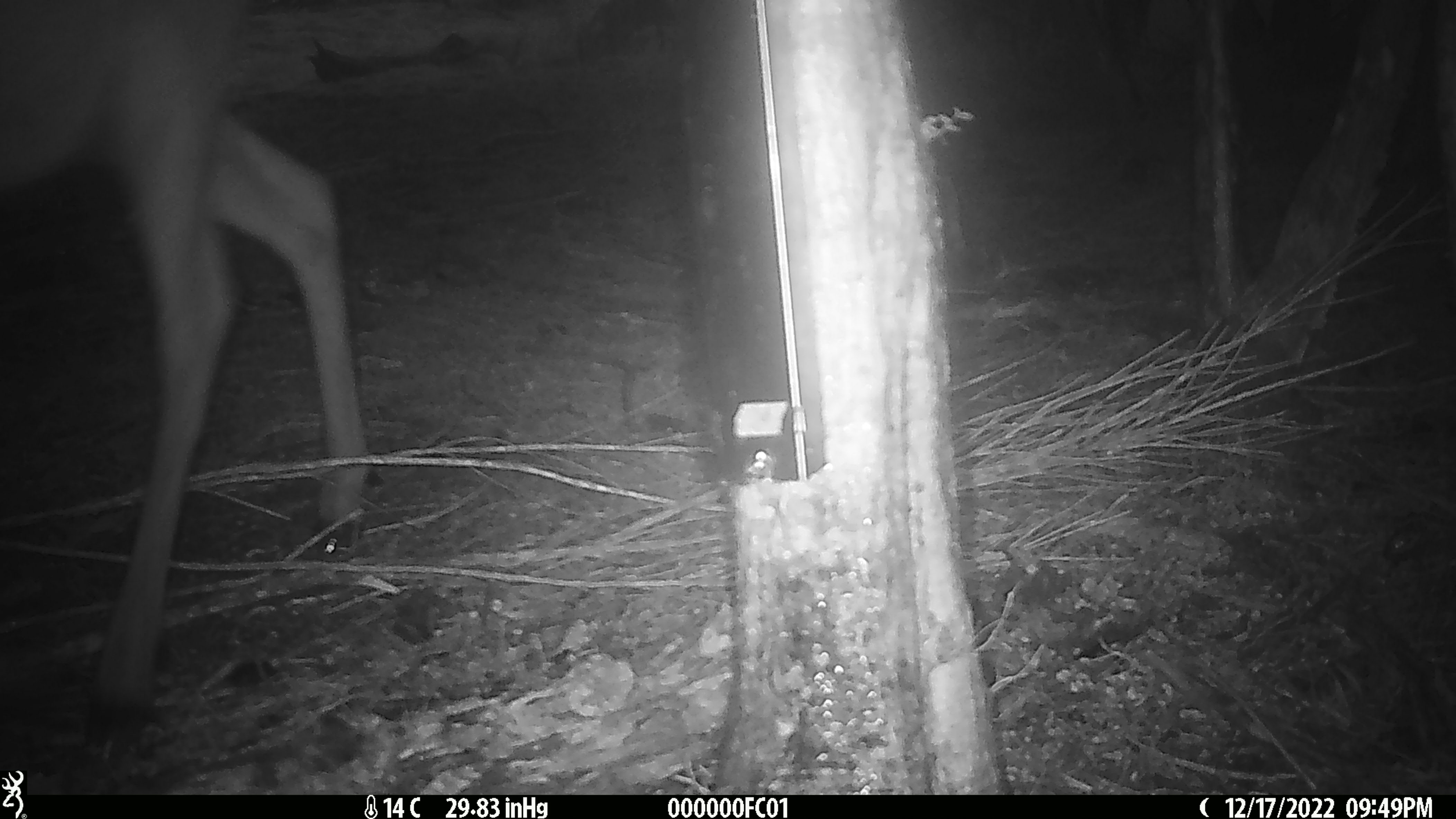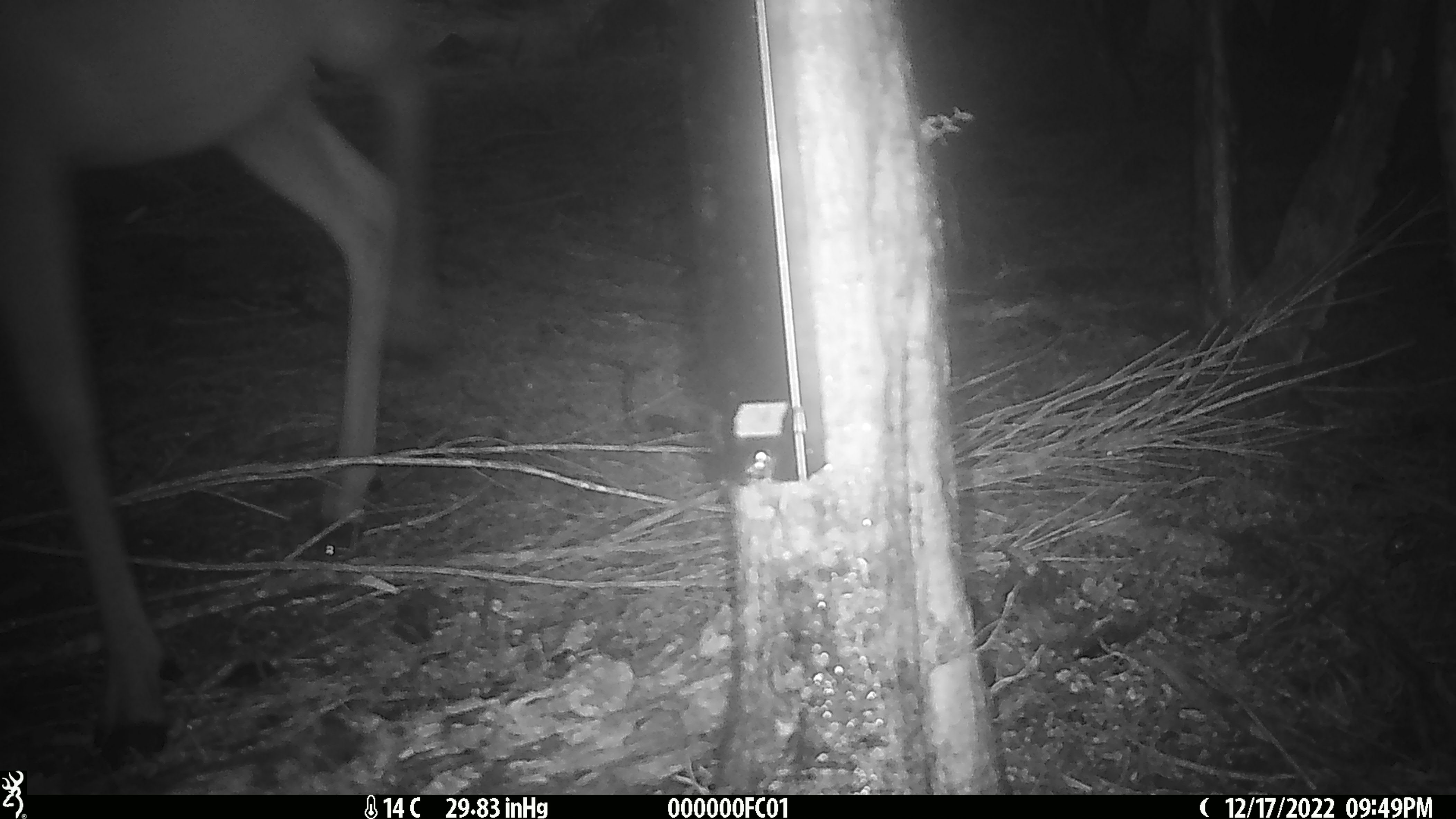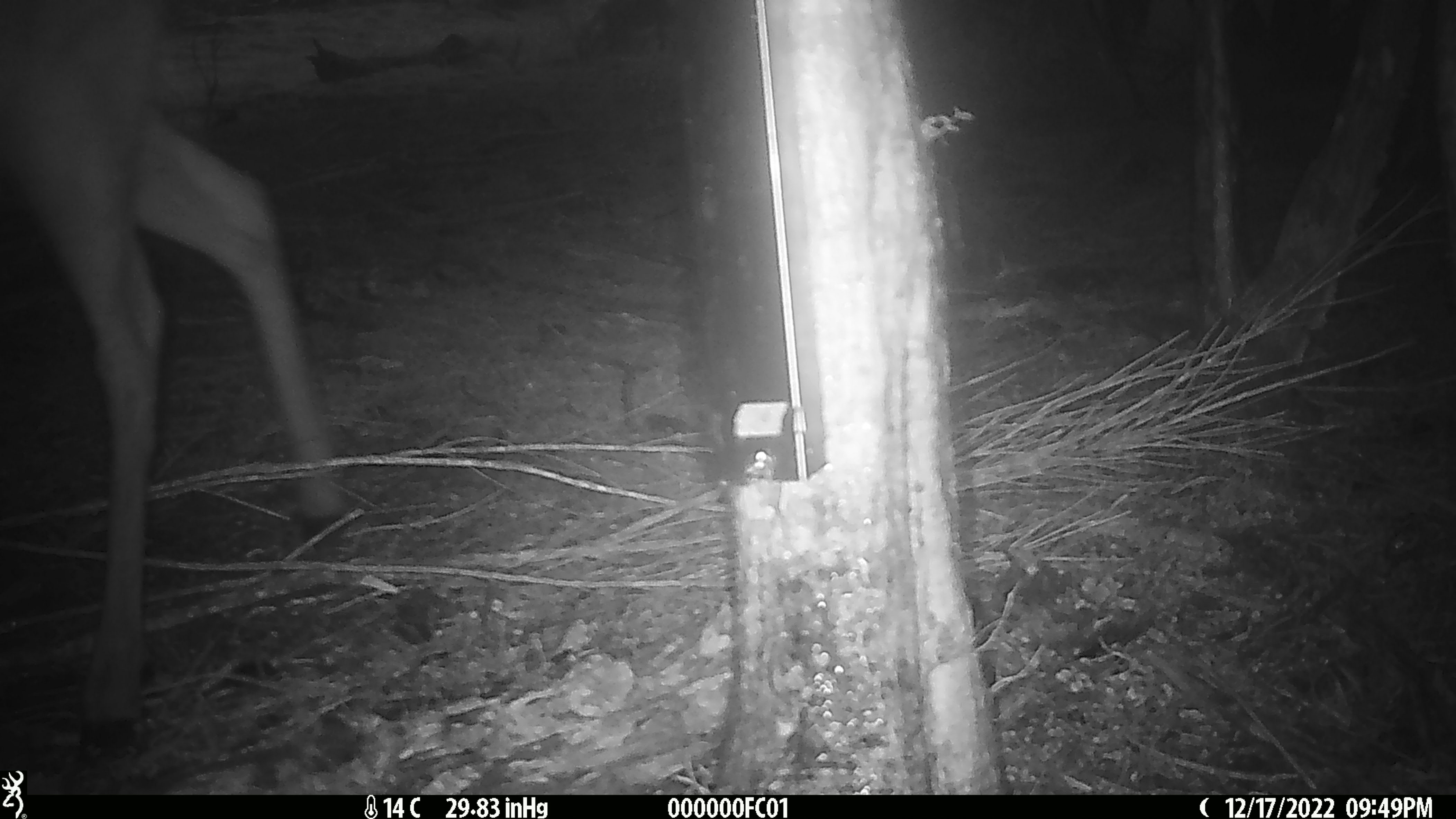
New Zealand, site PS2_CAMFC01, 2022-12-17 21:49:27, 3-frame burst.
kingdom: Animalia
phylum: Chordata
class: Mammalia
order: Artiodactyla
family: Cervidae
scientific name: Cervidae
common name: deer